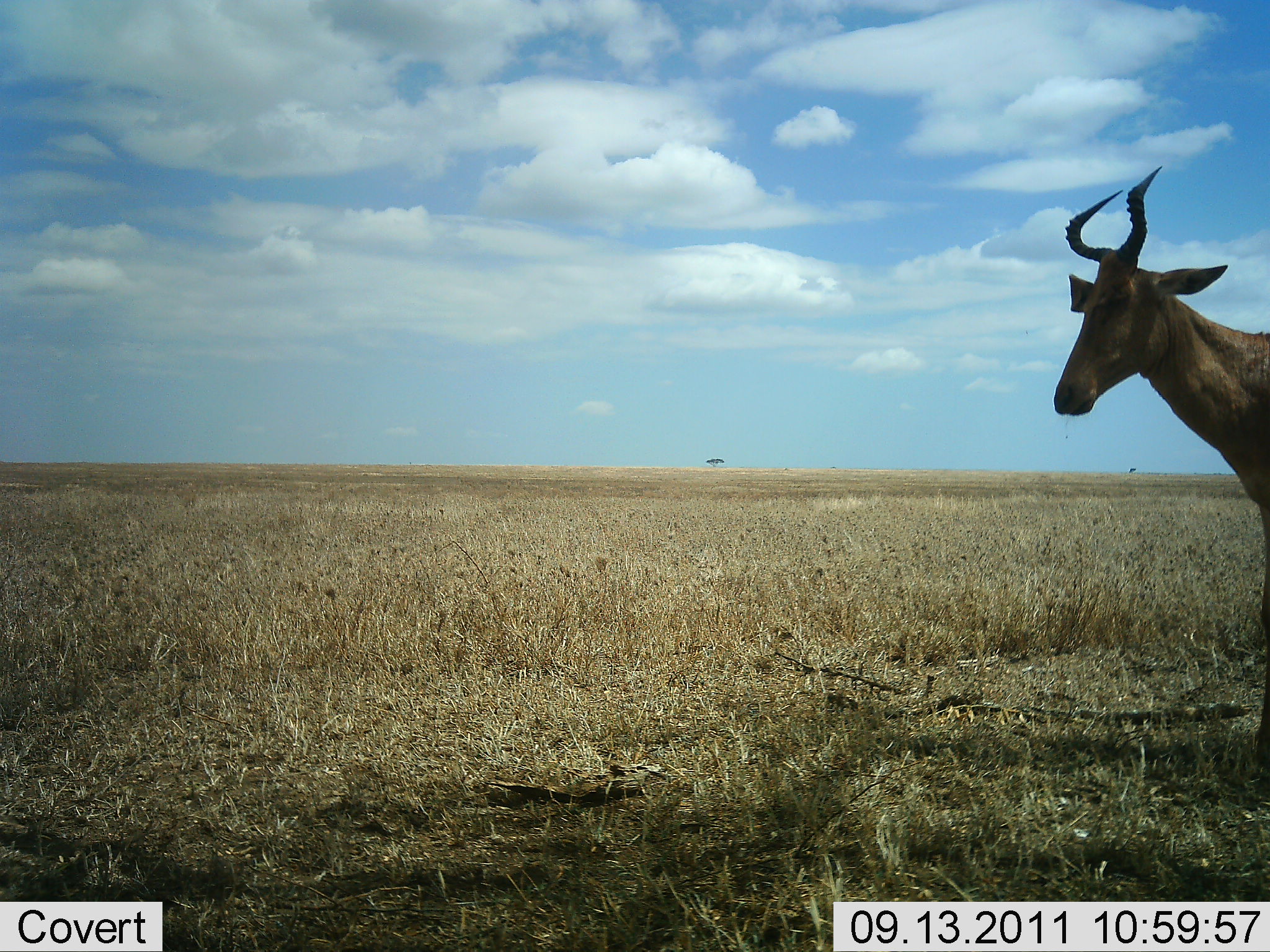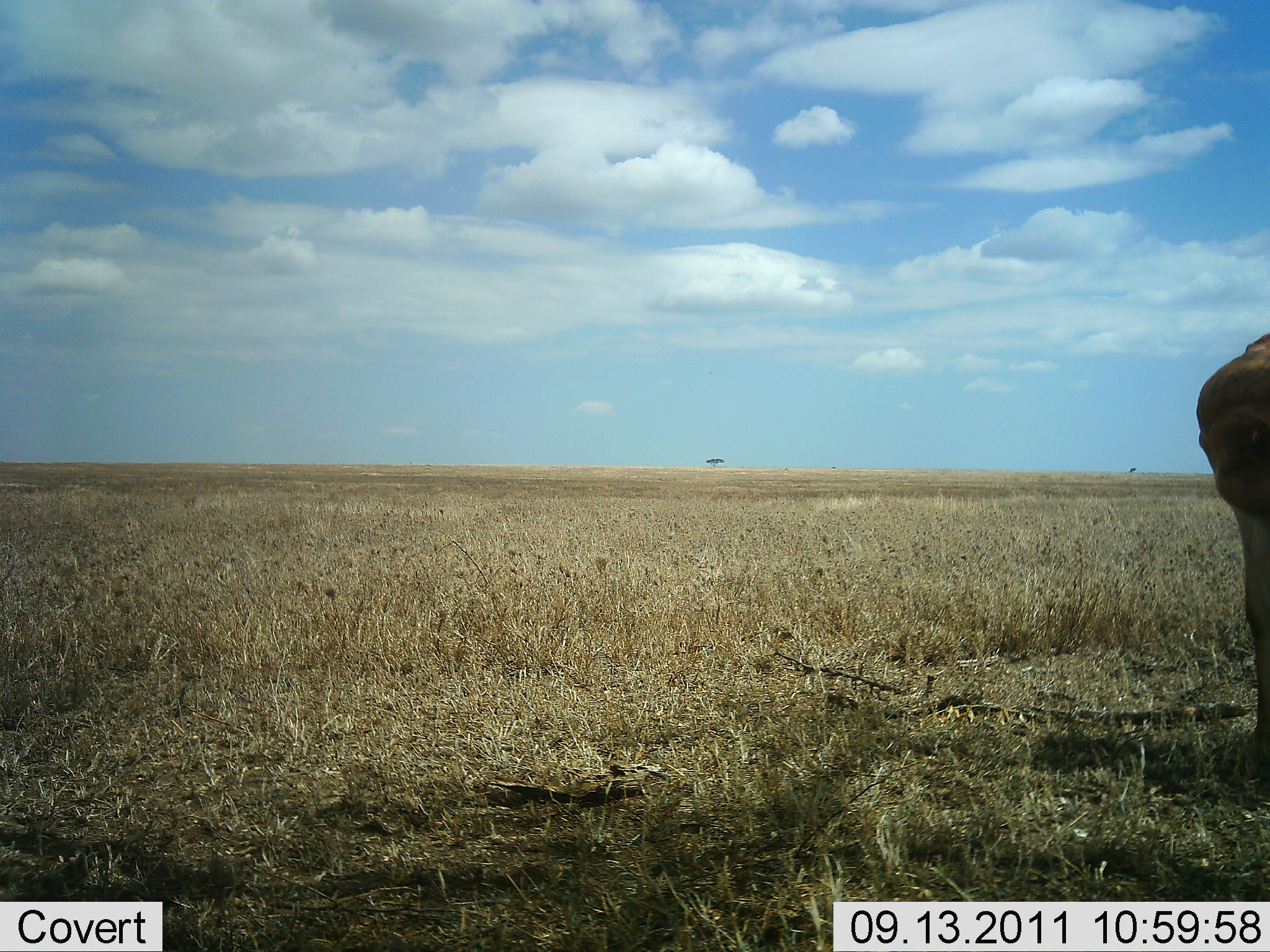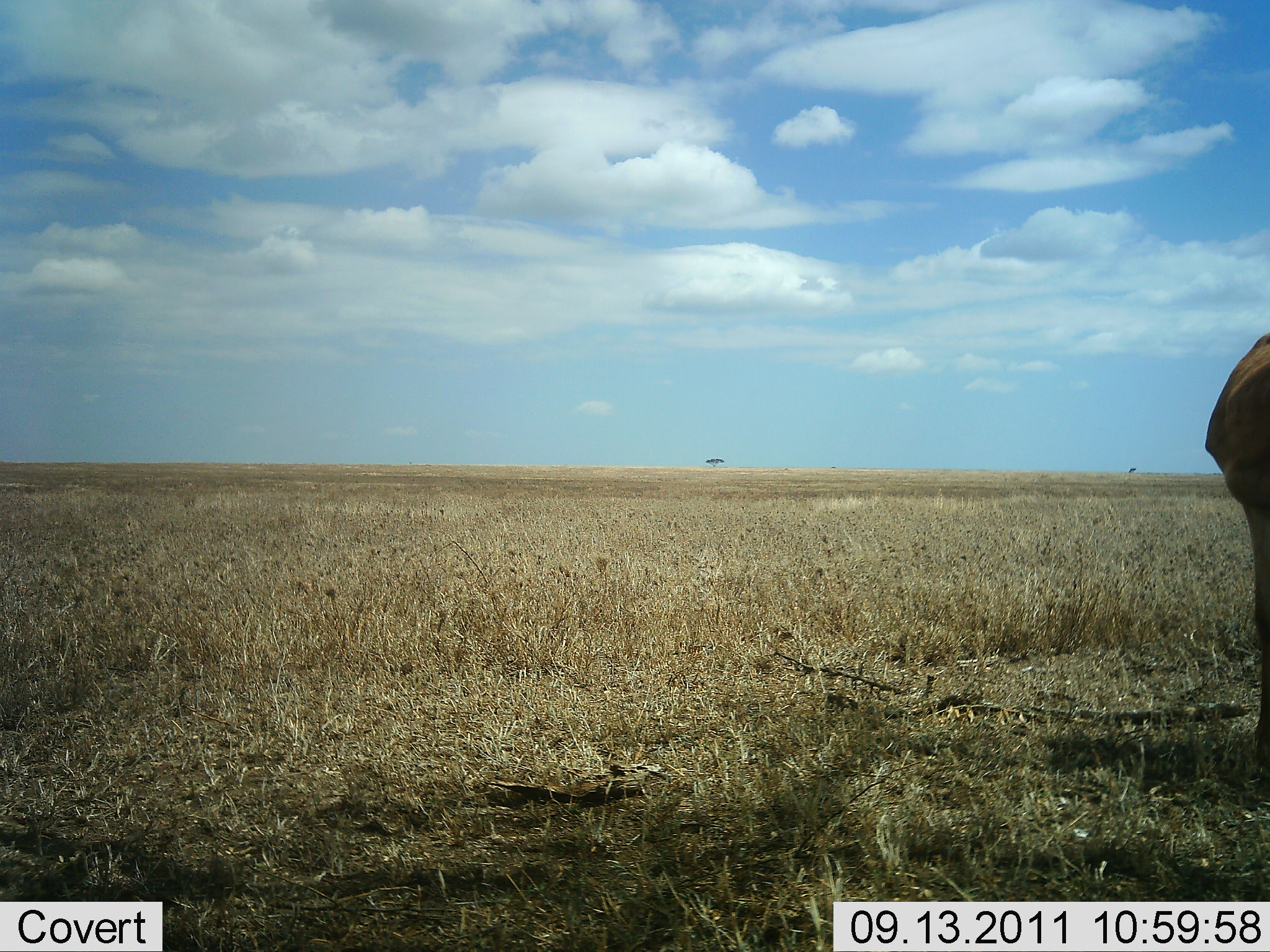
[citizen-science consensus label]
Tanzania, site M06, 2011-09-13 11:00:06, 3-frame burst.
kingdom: Animalia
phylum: Chordata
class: Mammalia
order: Artiodactyla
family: Bovidae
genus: Alcelaphus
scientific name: Alcelaphus buselaphus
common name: hartebeest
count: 1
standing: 82%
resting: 9%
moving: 0%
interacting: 0%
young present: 0%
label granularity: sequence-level